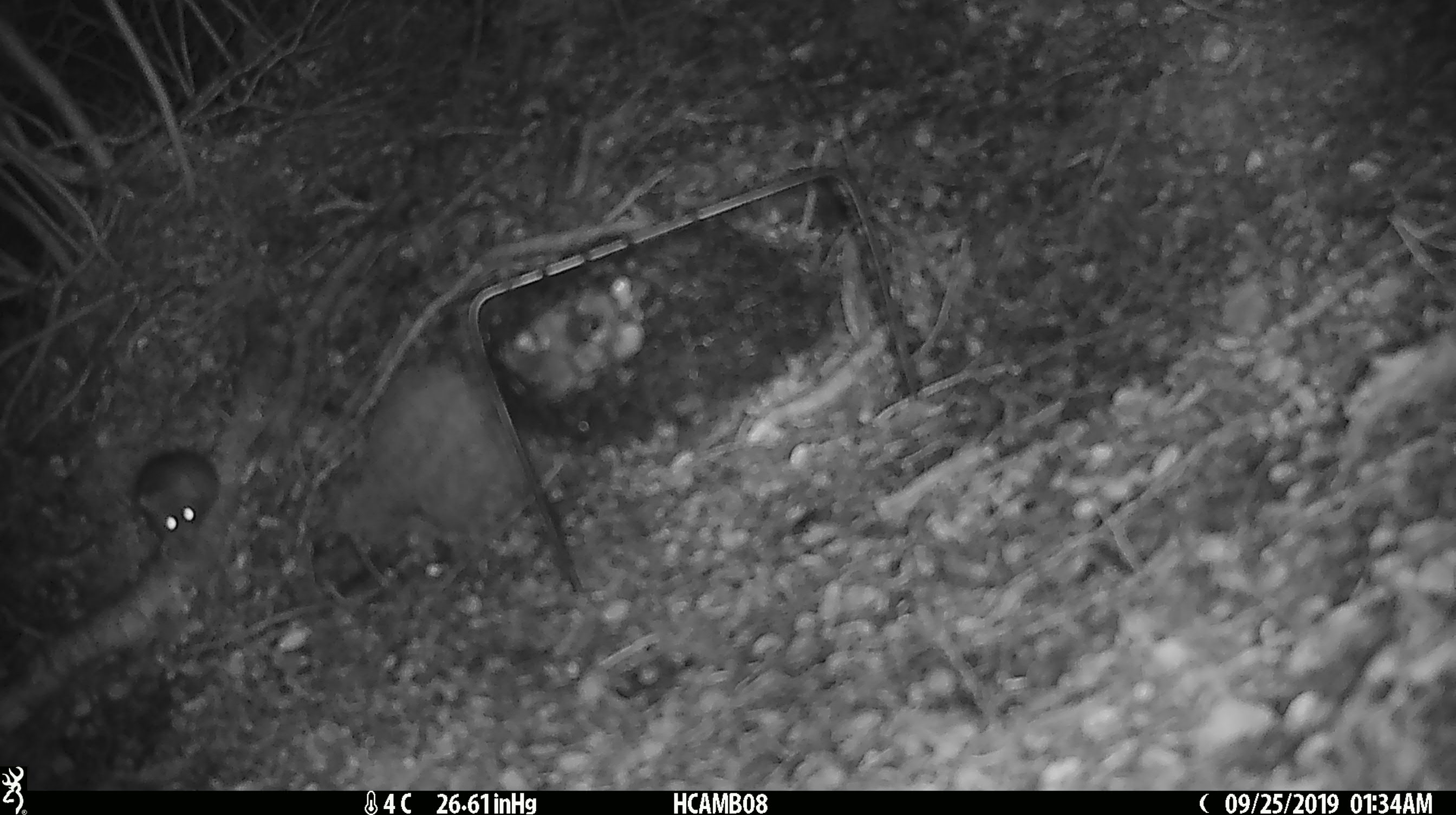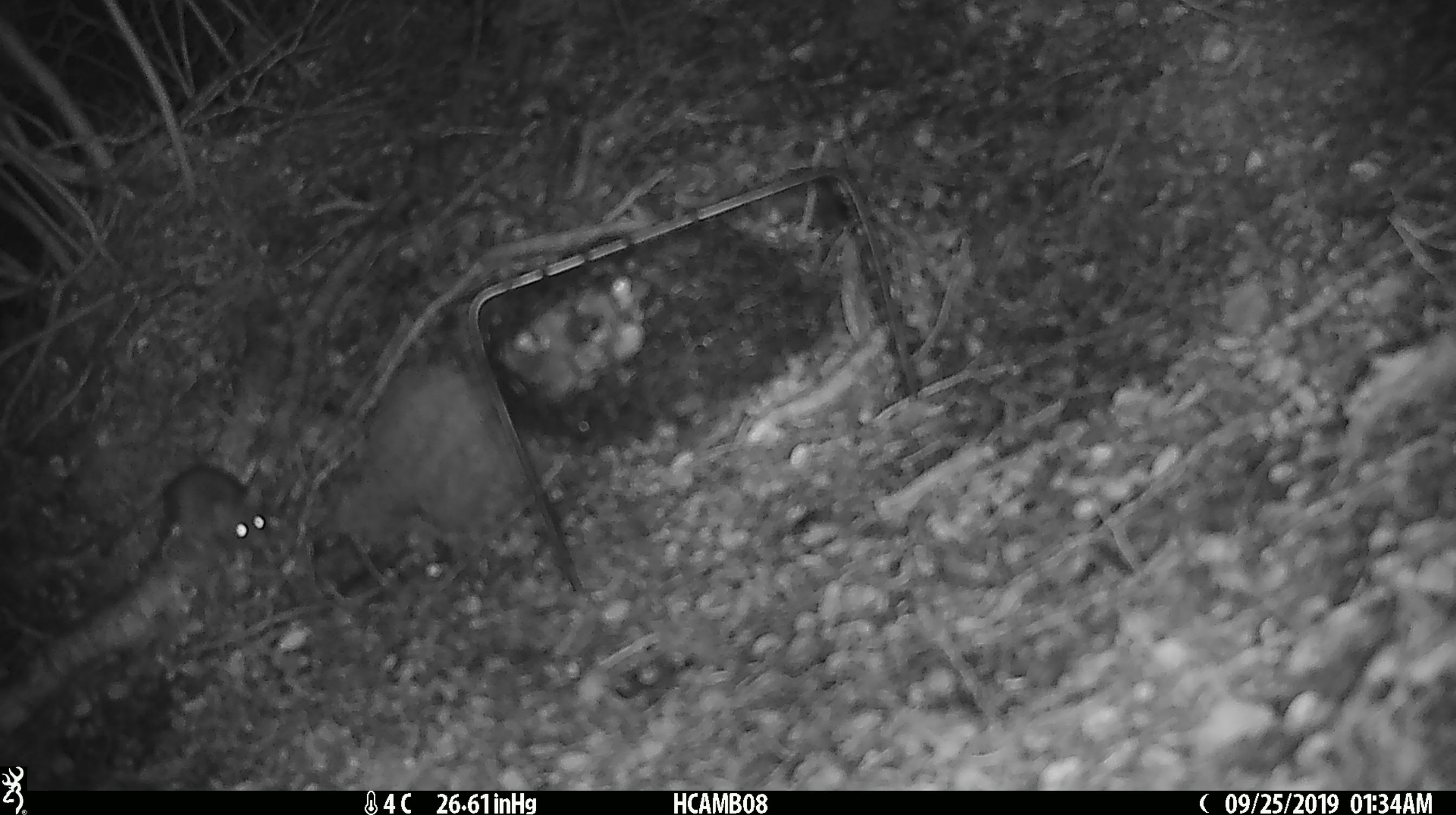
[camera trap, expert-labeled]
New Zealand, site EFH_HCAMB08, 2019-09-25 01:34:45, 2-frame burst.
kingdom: Animalia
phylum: Chordata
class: Mammalia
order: Rodentia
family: Muridae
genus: Mus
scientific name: Mus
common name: mouse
Mouse (Mus).